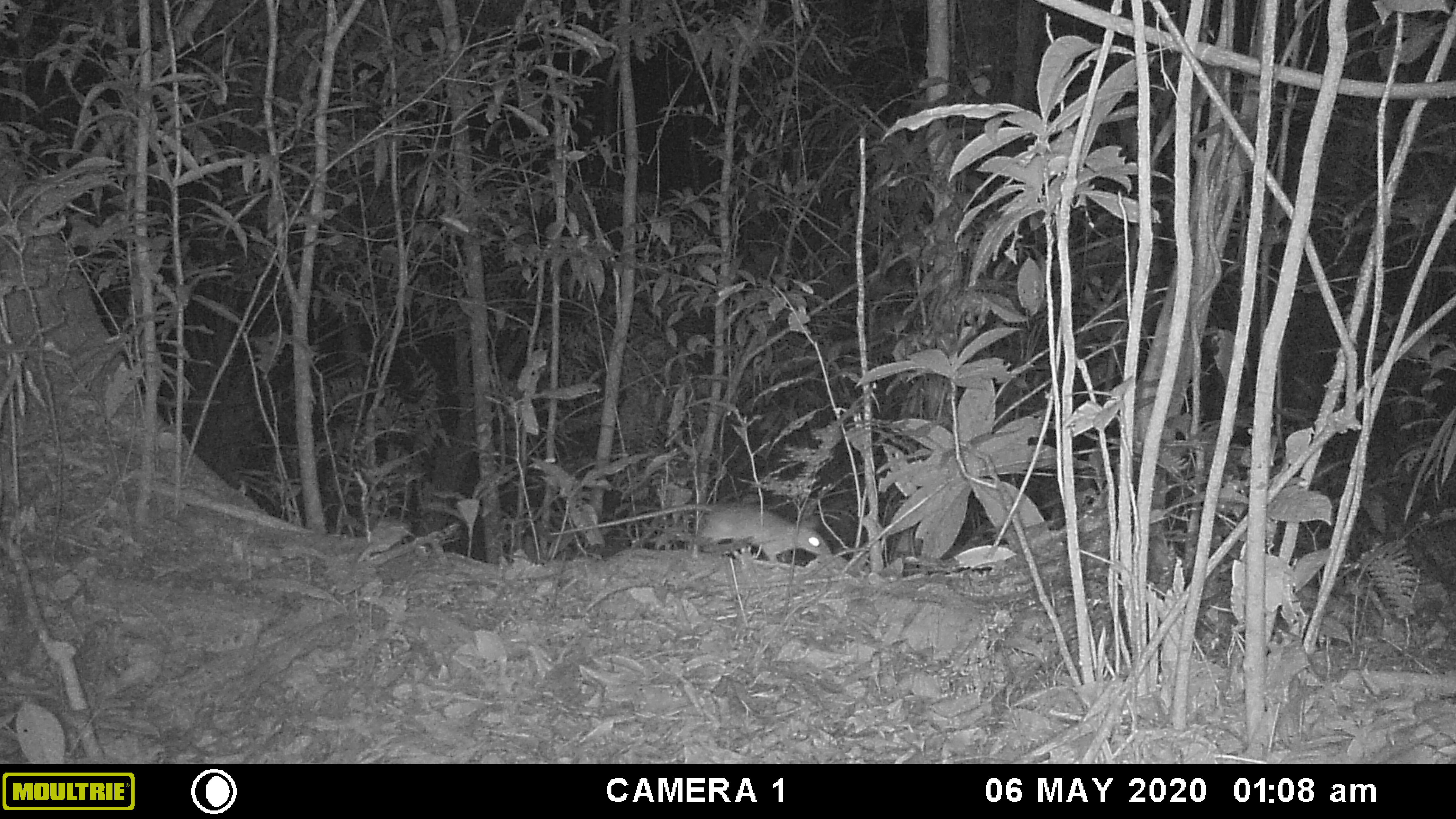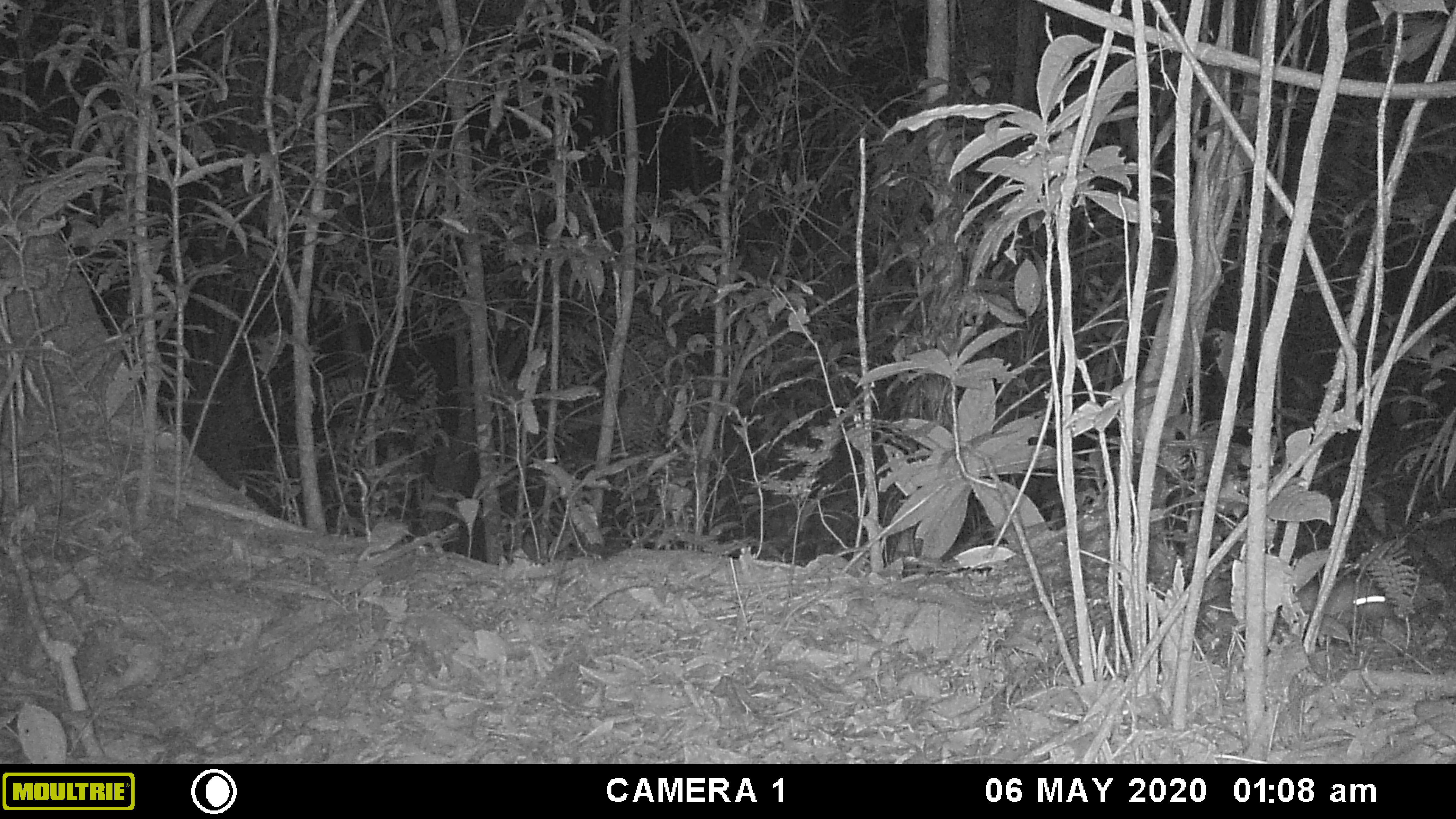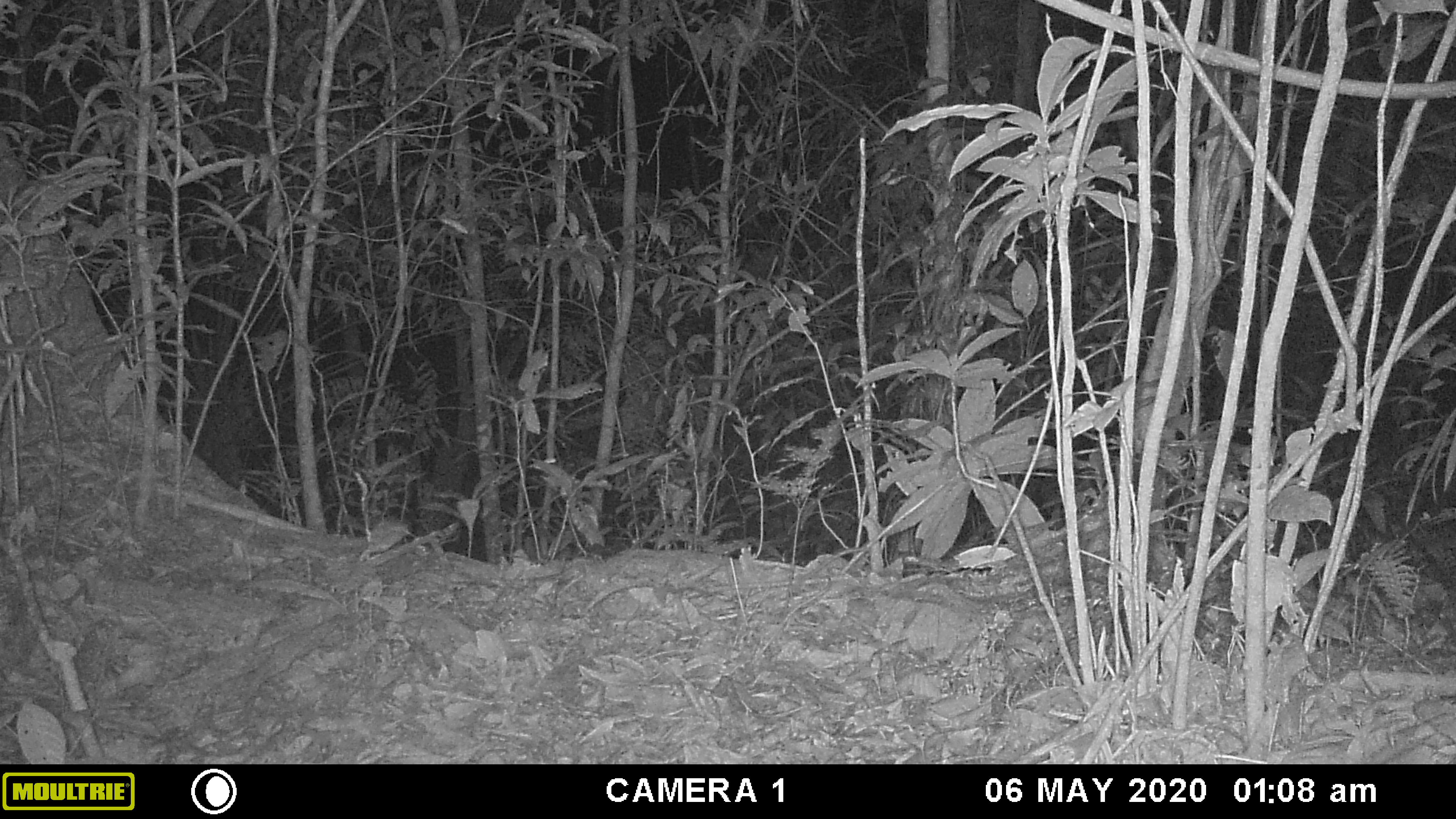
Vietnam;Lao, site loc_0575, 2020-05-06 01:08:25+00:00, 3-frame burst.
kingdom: Animalia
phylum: Chordata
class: Mammalia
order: Rodentia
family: Muridae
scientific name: Muridae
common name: old-world mice and rats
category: unidentified murid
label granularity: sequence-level